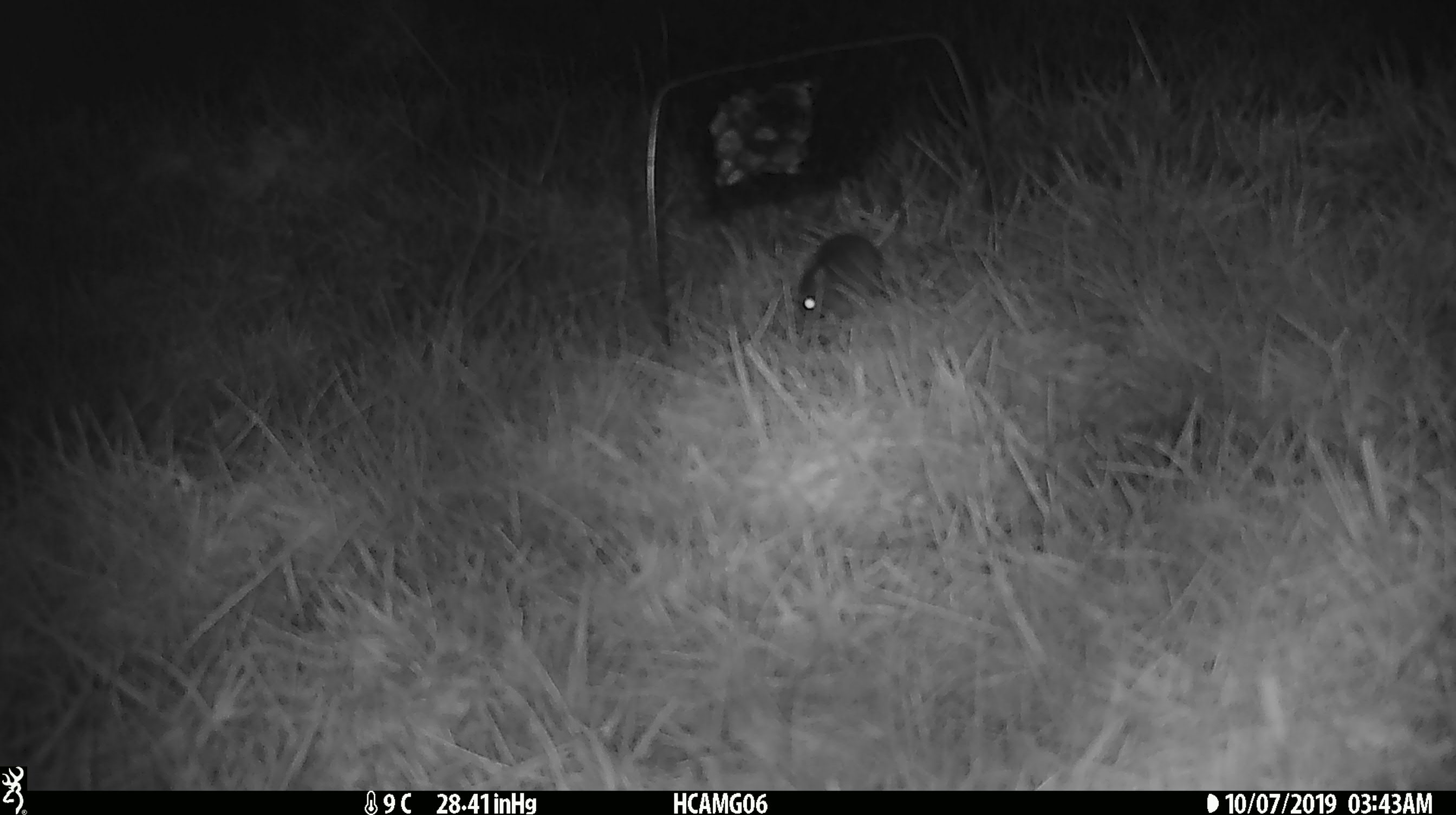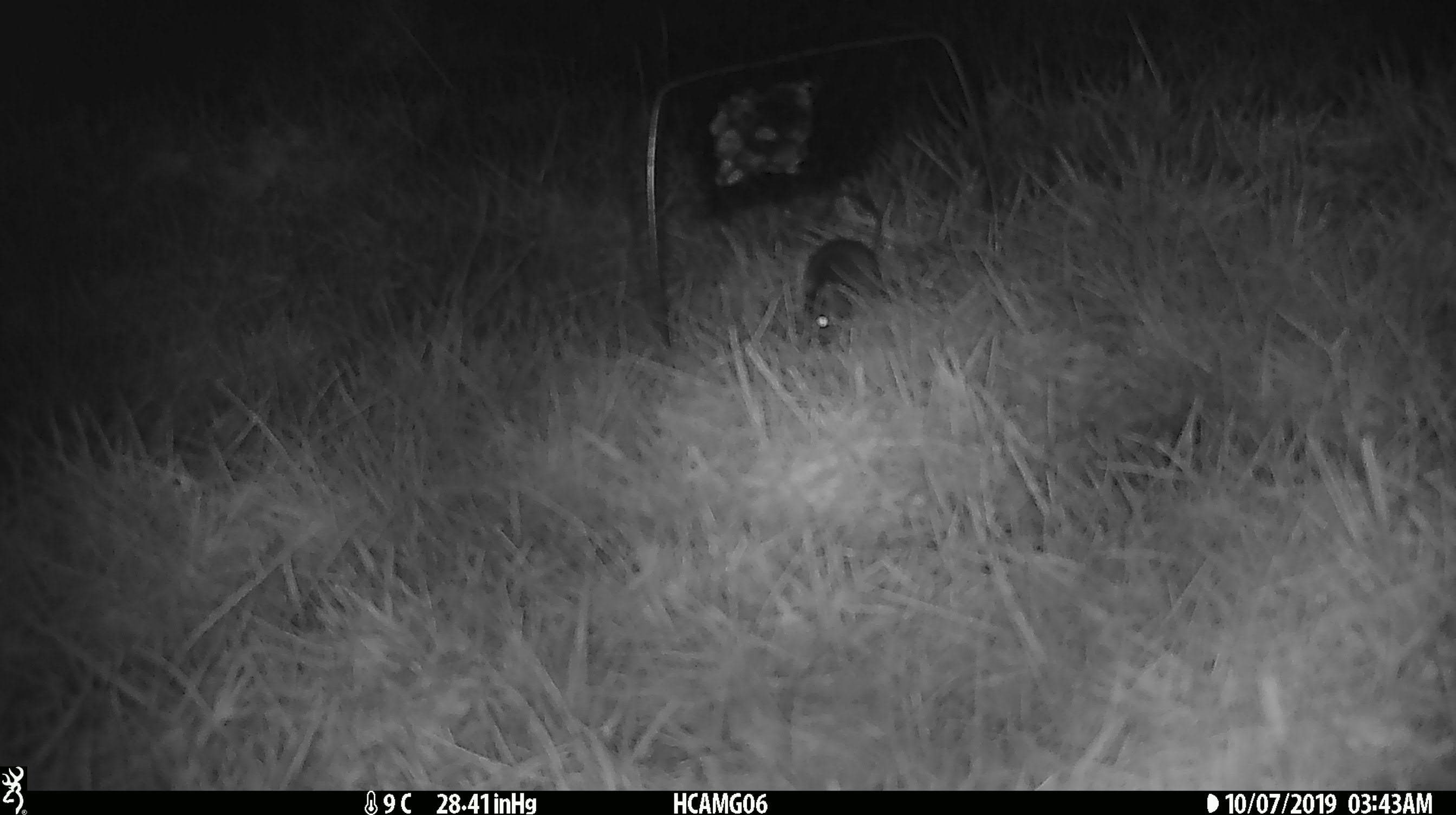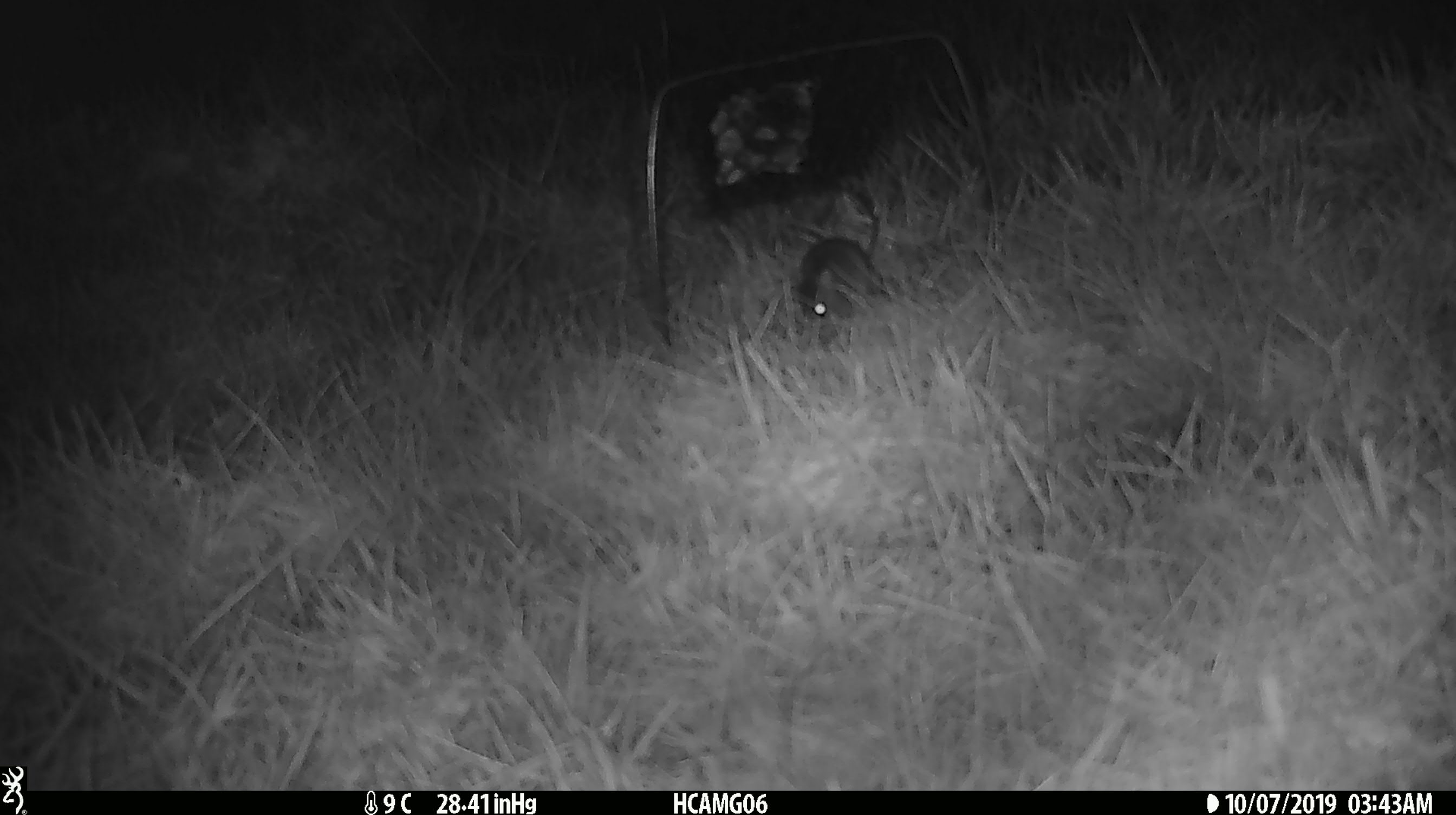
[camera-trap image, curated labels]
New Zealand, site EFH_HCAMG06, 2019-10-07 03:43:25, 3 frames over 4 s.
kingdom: Animalia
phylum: Chordata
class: Mammalia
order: Rodentia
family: Muridae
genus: Mus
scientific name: Mus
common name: mouse